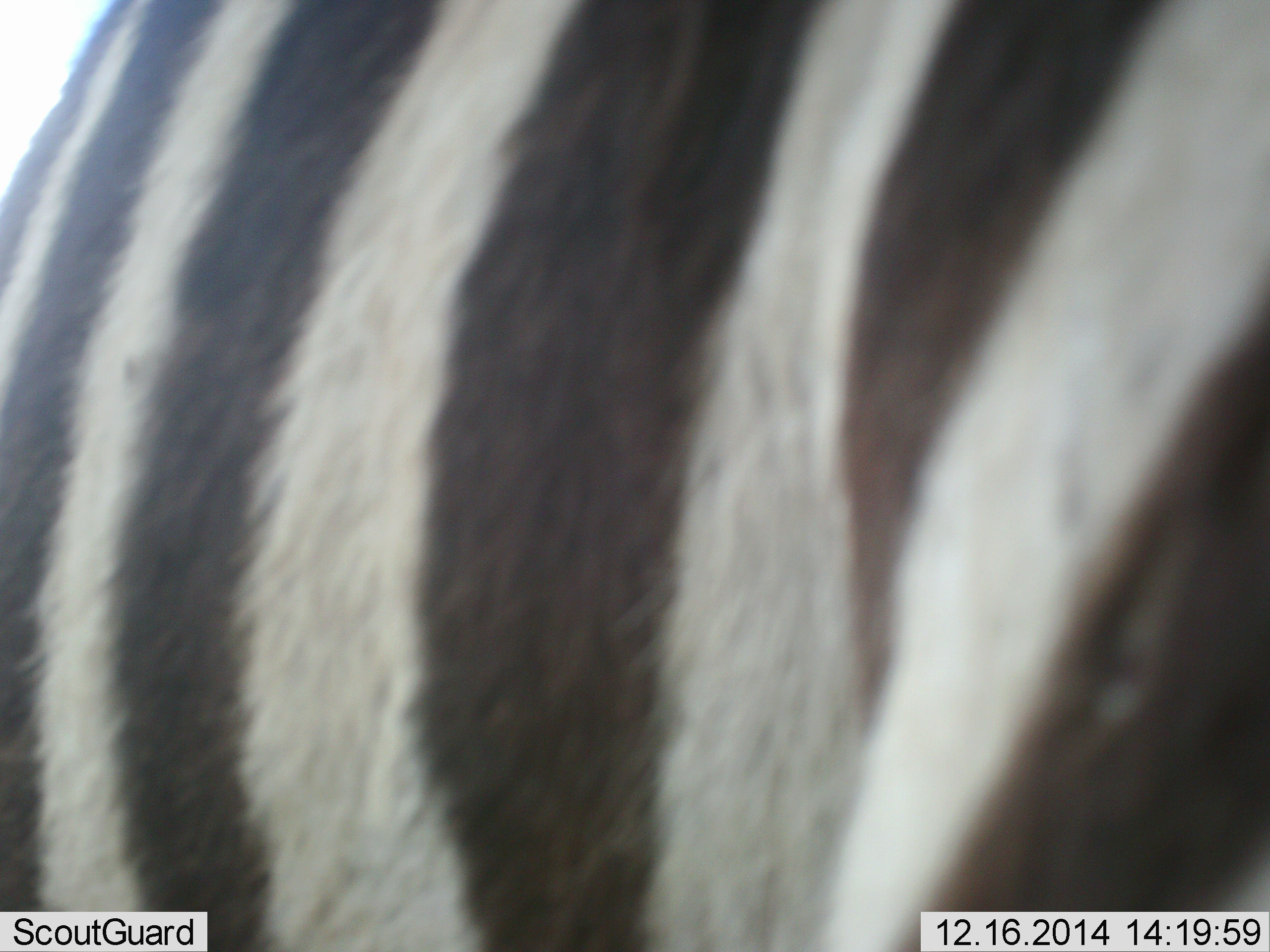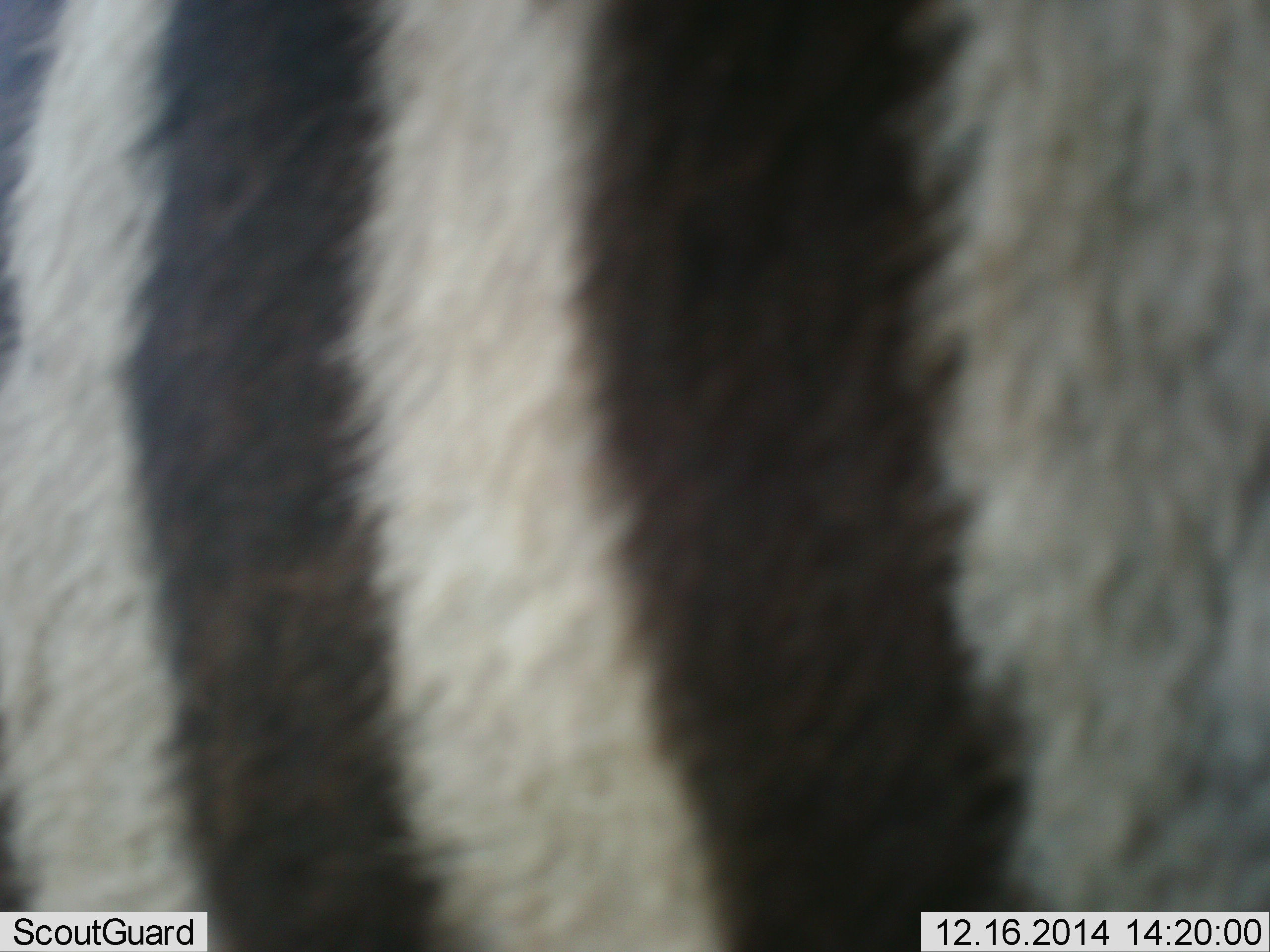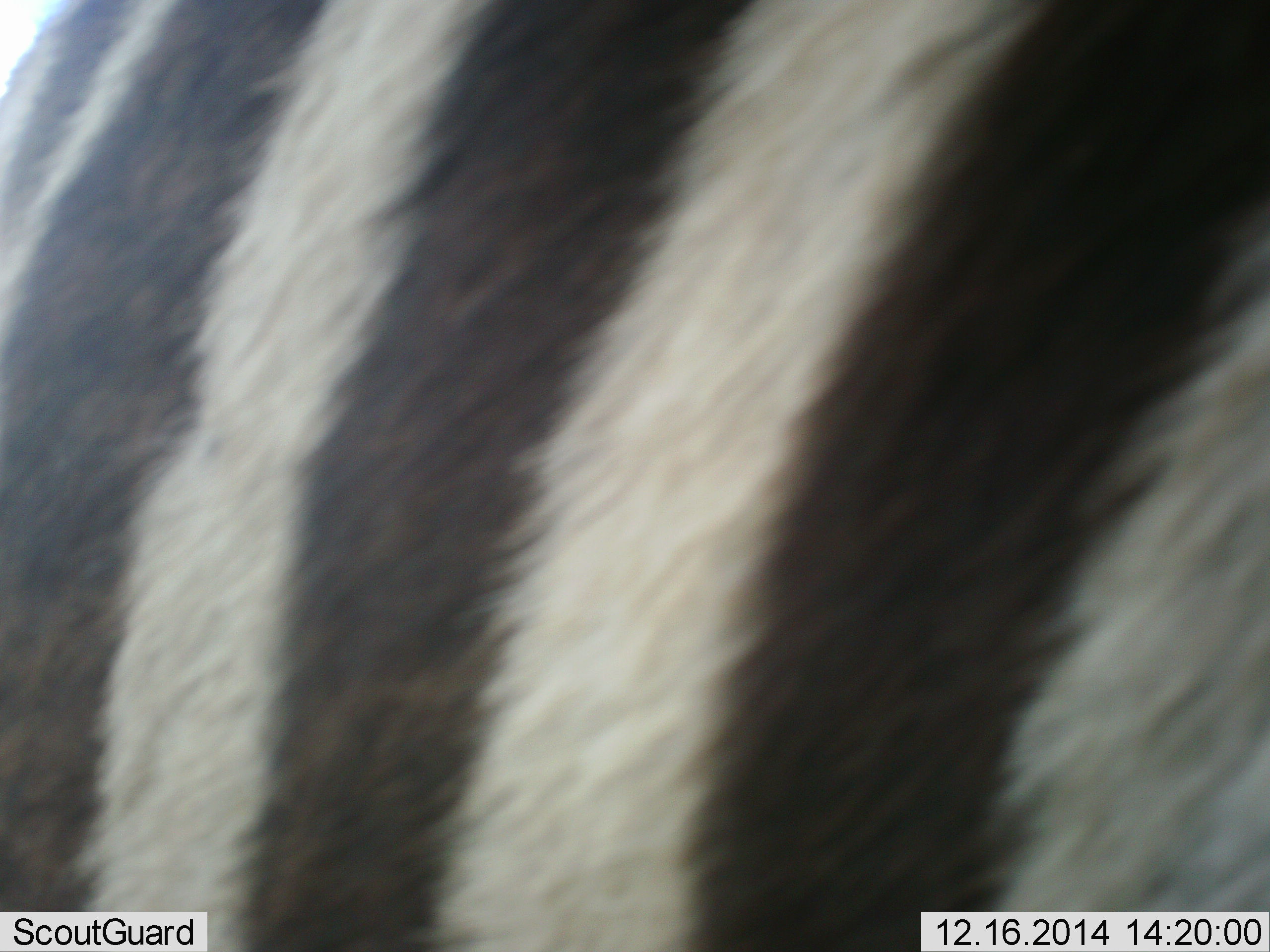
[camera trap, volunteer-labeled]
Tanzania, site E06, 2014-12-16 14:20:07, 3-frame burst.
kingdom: Animalia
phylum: Chordata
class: Mammalia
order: Perissodactyla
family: Equidae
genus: Equus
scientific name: Equus quagga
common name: plains zebra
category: zebra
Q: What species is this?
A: Zebra (plains zebra) (Equus quagga).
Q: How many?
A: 1.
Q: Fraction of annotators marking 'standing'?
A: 80%.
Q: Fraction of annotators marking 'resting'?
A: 0%.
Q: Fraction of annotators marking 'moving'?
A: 20%.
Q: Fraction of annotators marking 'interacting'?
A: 0%.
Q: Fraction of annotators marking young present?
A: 0%.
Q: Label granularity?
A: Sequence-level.